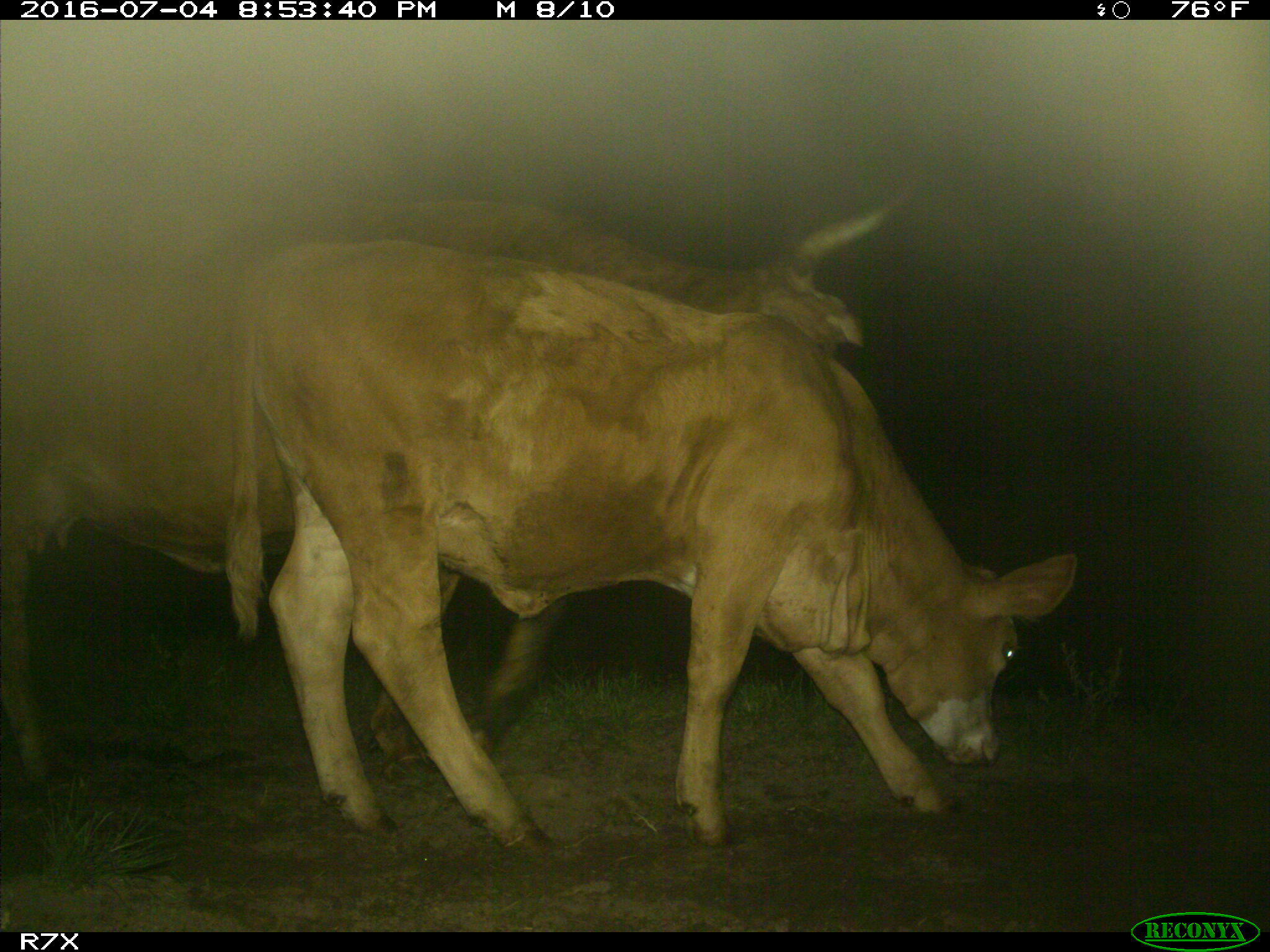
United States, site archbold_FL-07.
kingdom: Animalia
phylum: Chordata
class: Mammalia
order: Artiodactyla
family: Bovidae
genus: Bos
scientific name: Bos taurus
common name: domestic cow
Bos taurus (domestic cow).